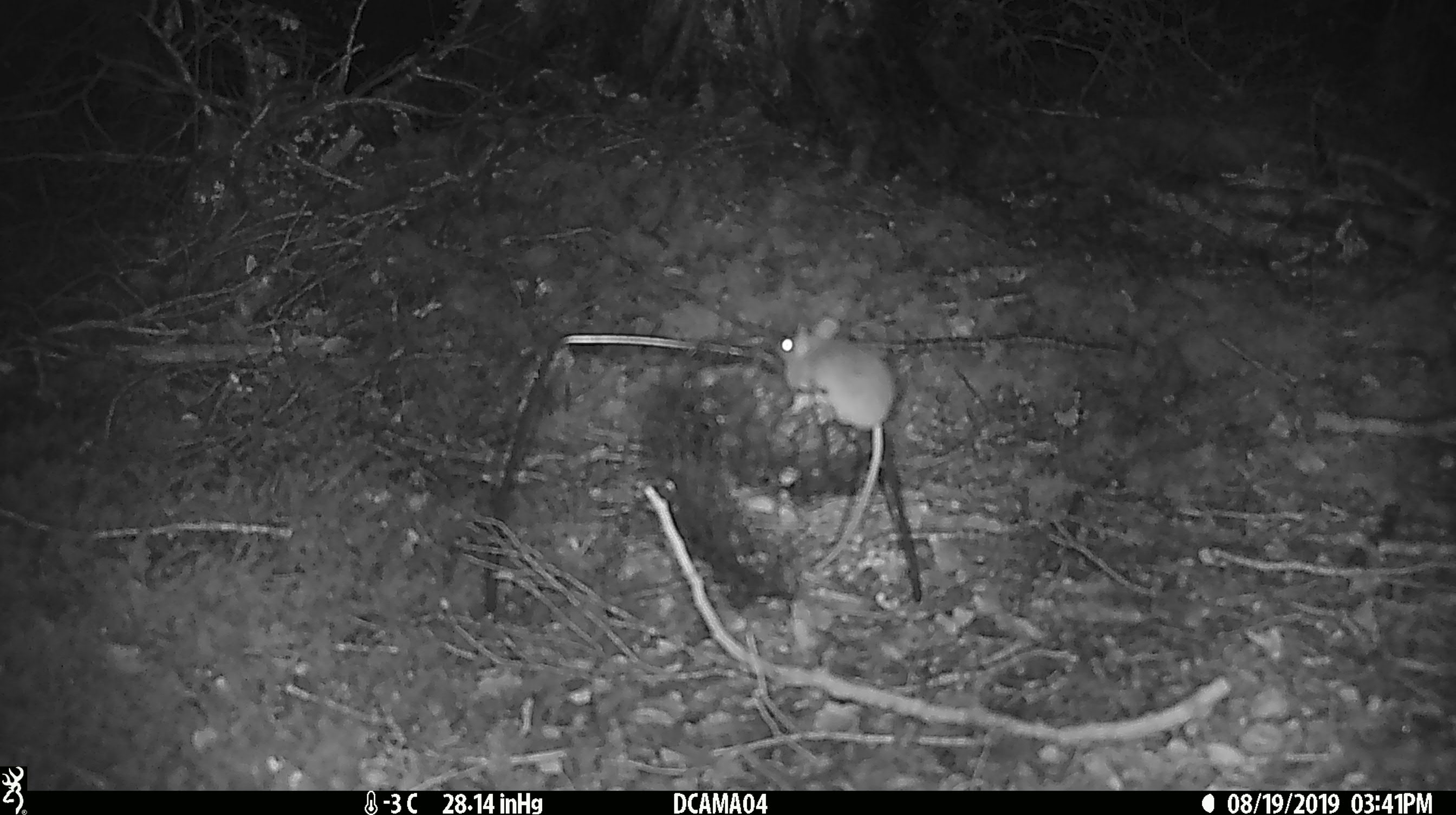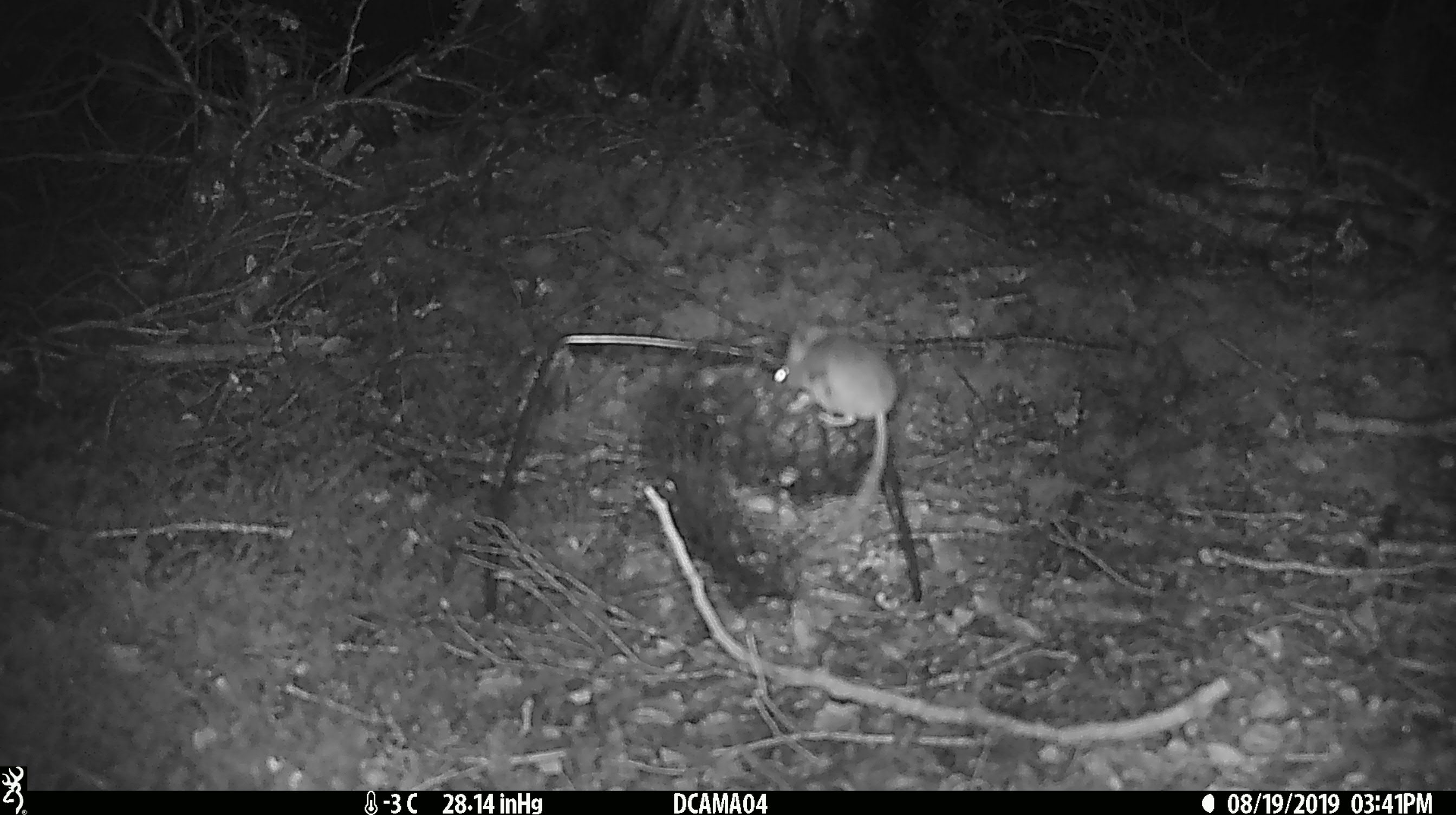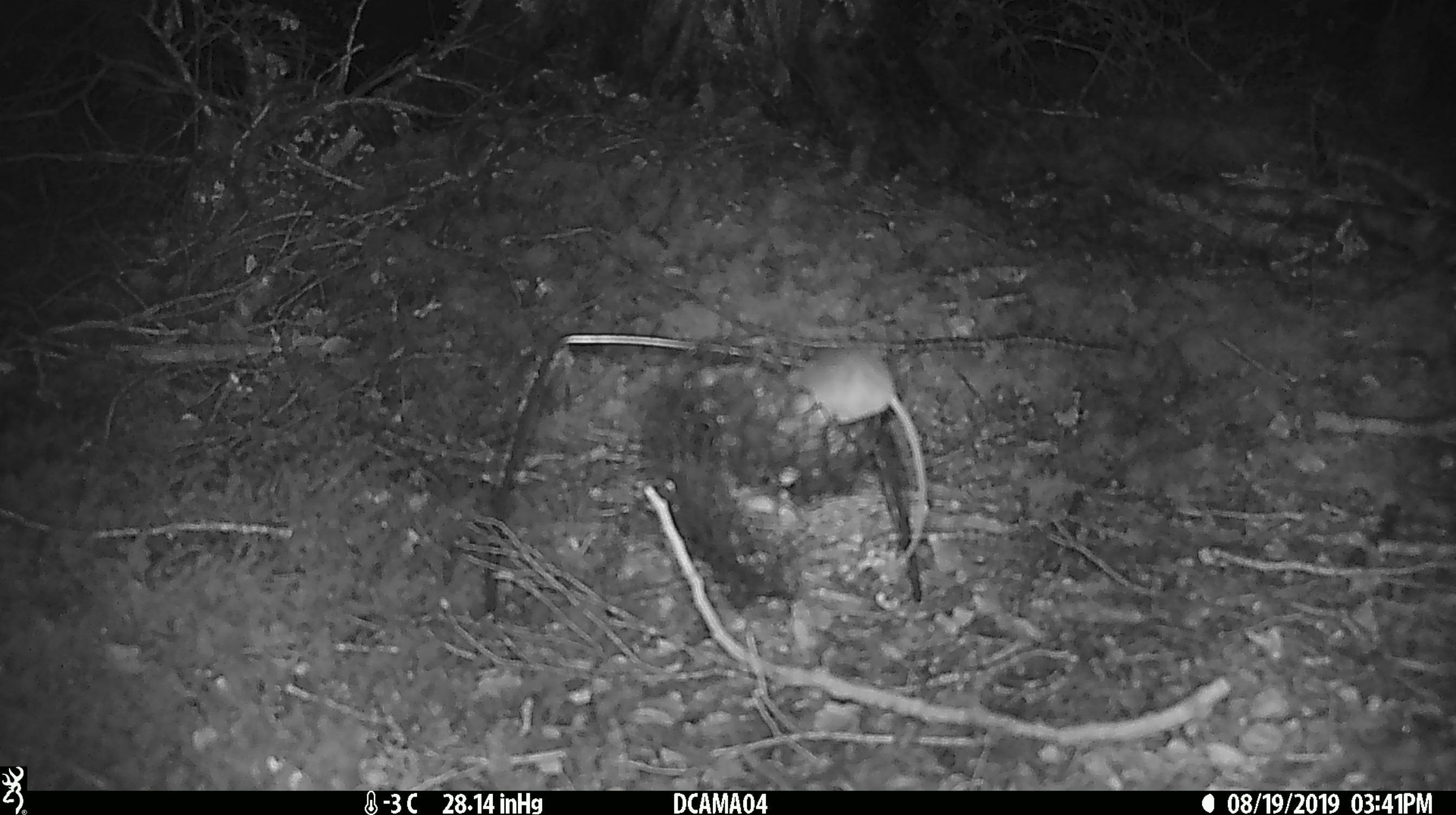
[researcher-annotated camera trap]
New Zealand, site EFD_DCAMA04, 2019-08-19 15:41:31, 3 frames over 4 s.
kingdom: Animalia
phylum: Chordata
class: Mammalia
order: Rodentia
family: Muridae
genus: Mus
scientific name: Mus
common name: mouse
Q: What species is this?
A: Mouse (Mus).